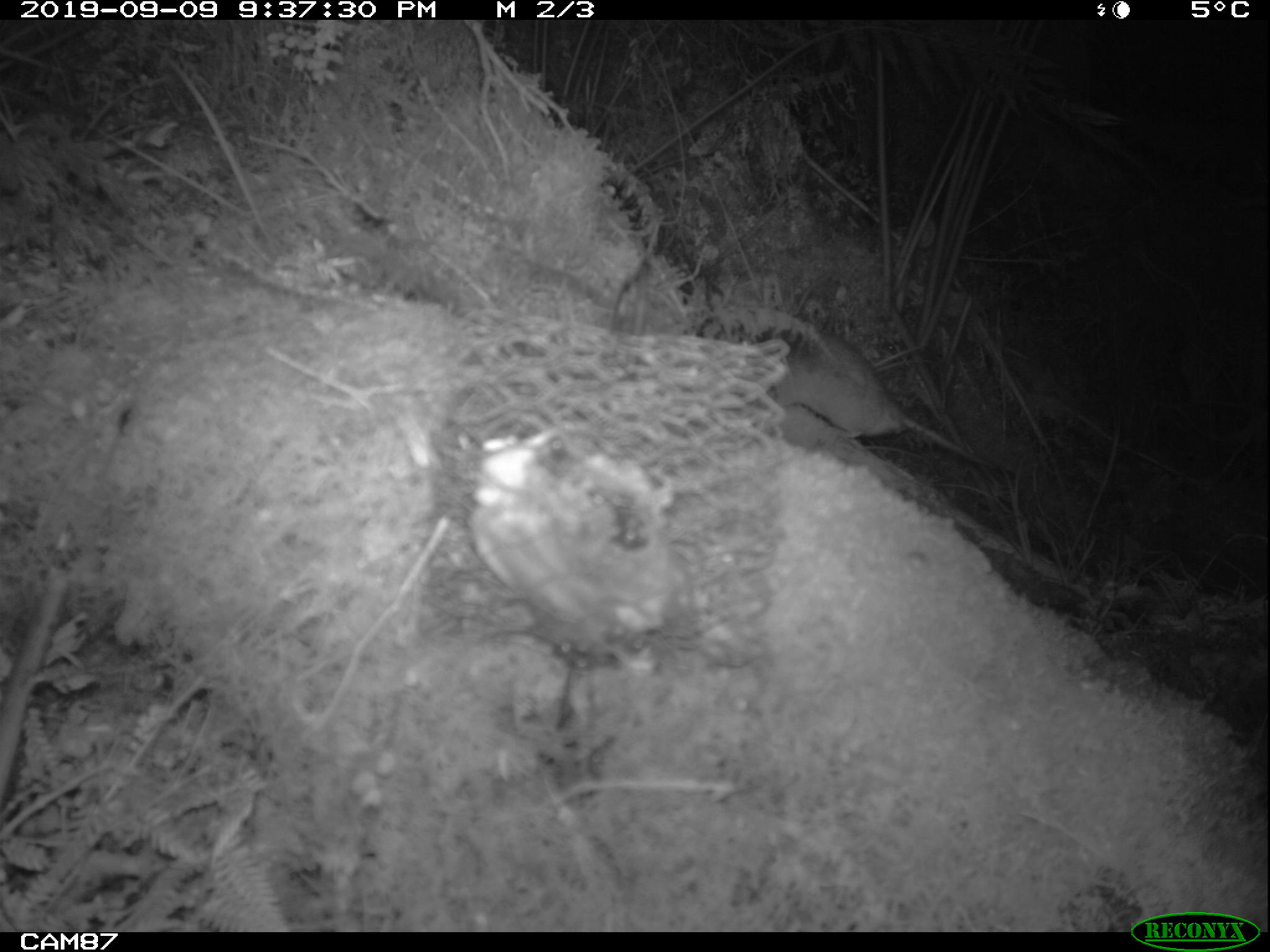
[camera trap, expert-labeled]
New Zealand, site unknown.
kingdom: Animalia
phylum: Chordata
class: Mammalia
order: Rodentia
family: Muridae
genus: Rattus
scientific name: Rattus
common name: rat